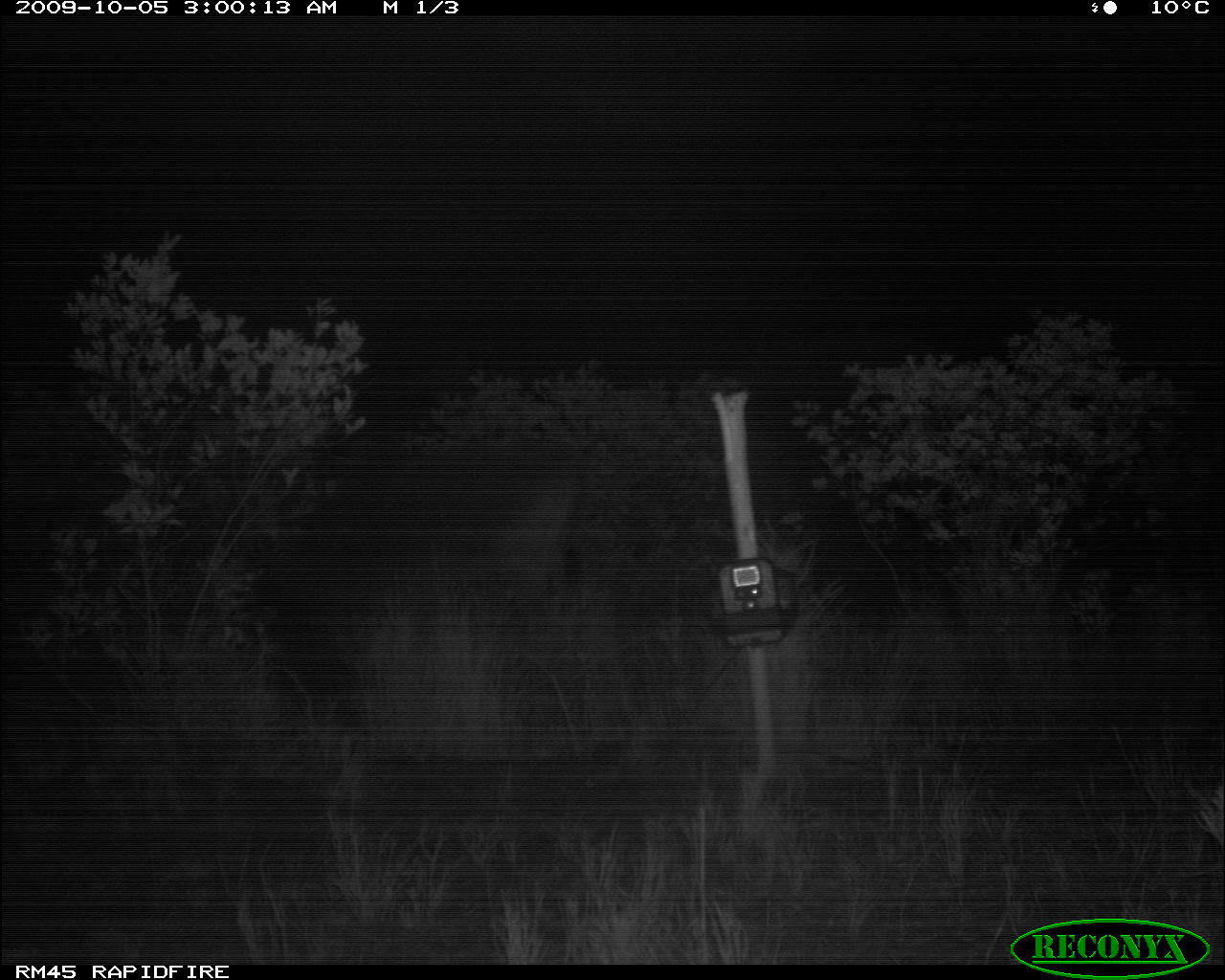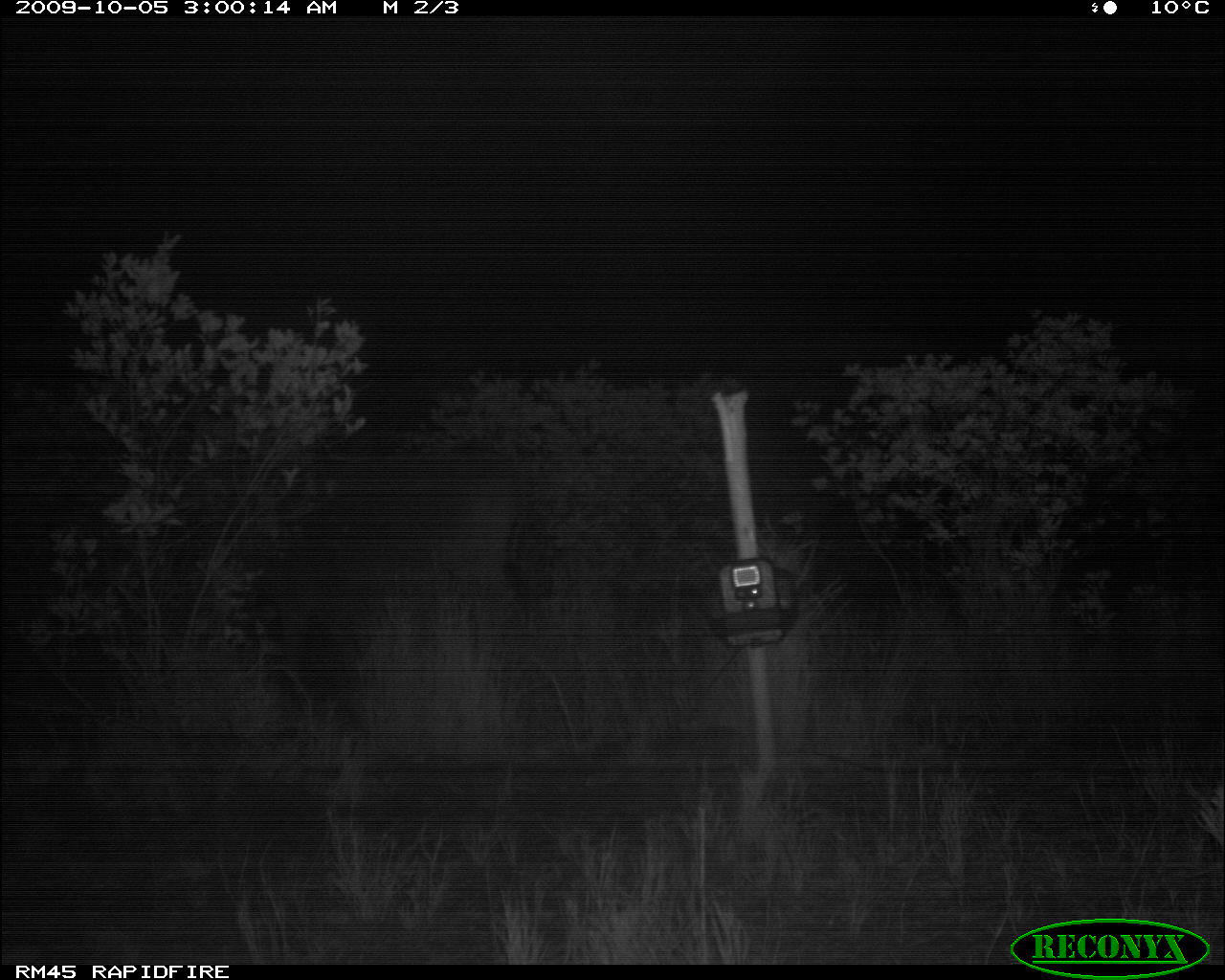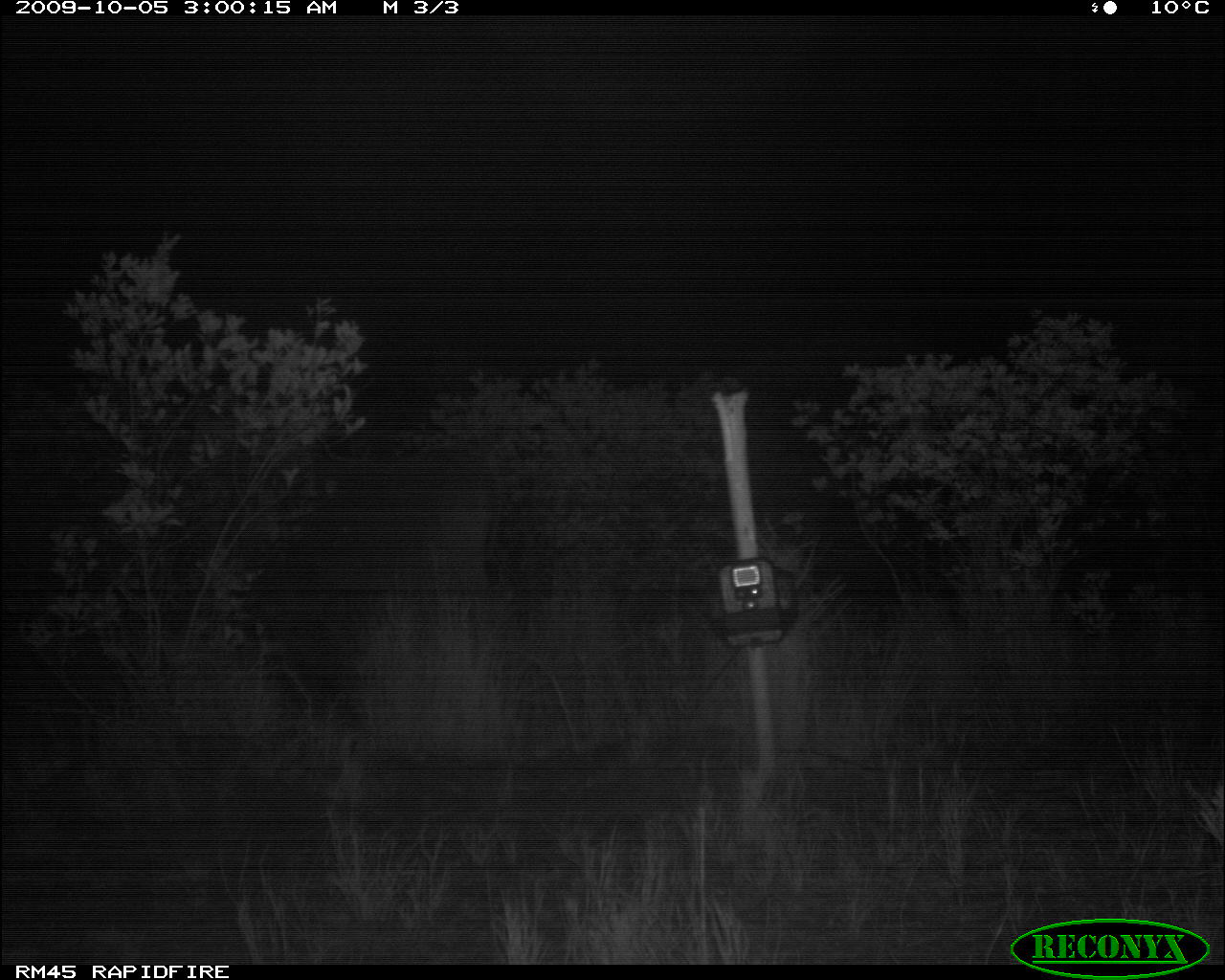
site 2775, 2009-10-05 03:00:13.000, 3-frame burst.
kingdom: Animalia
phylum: Chordata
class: Mammalia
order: Artiodactyla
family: Bovidae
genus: Syncerus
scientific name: Syncerus caffer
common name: african buffalo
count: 1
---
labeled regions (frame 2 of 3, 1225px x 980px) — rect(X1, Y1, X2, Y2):
syncerus caffer: rect(301, 446, 526, 600)